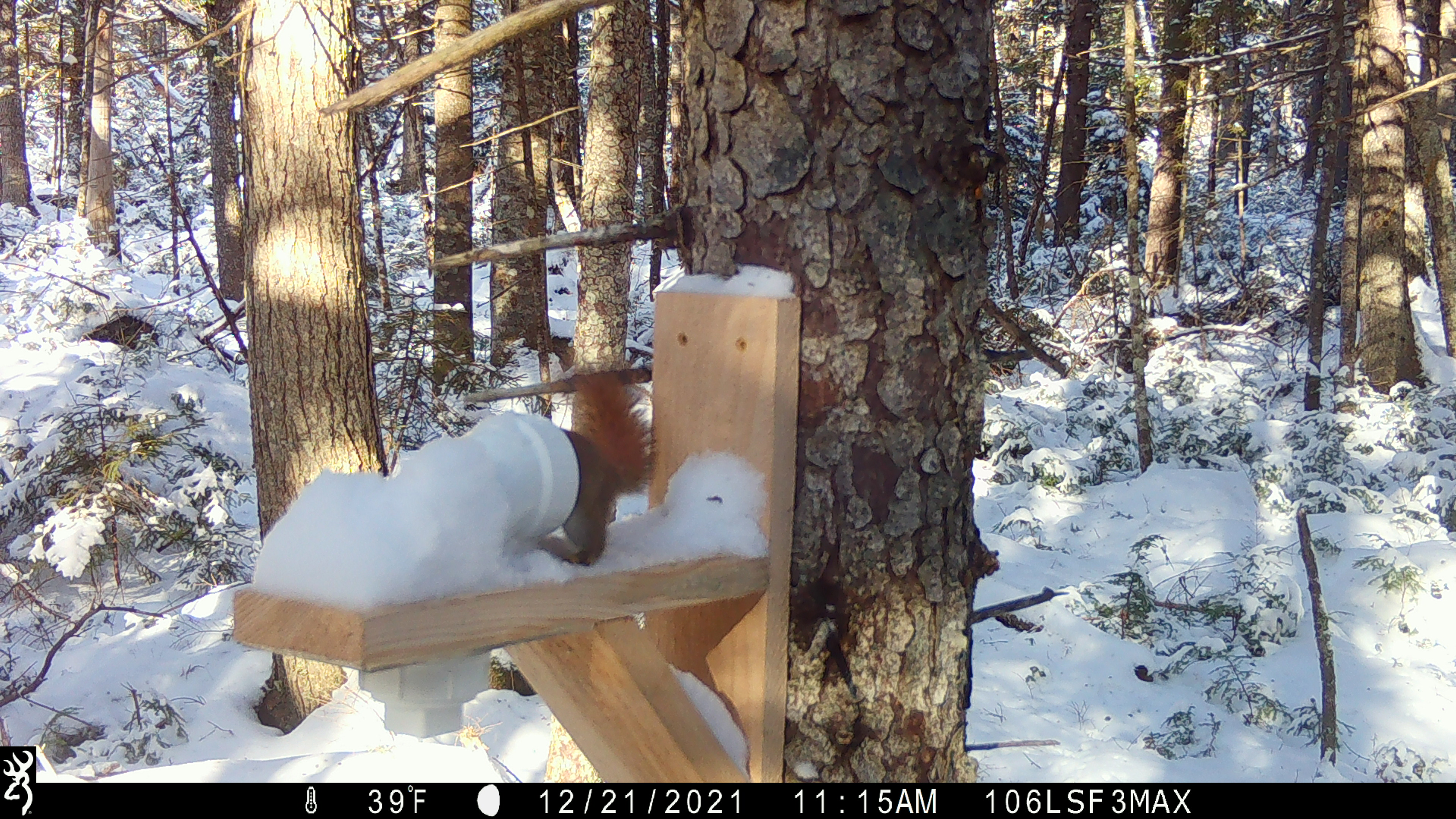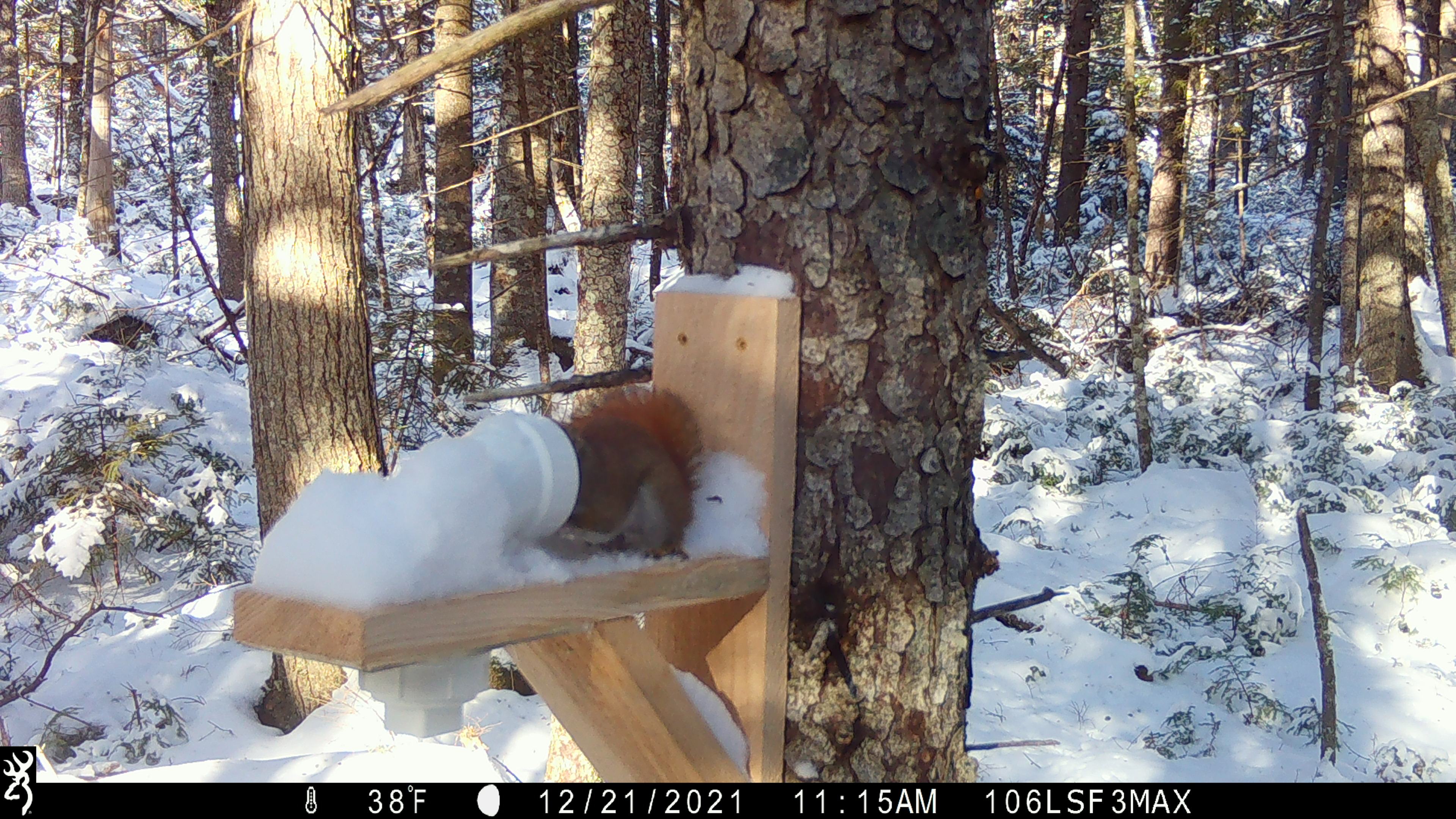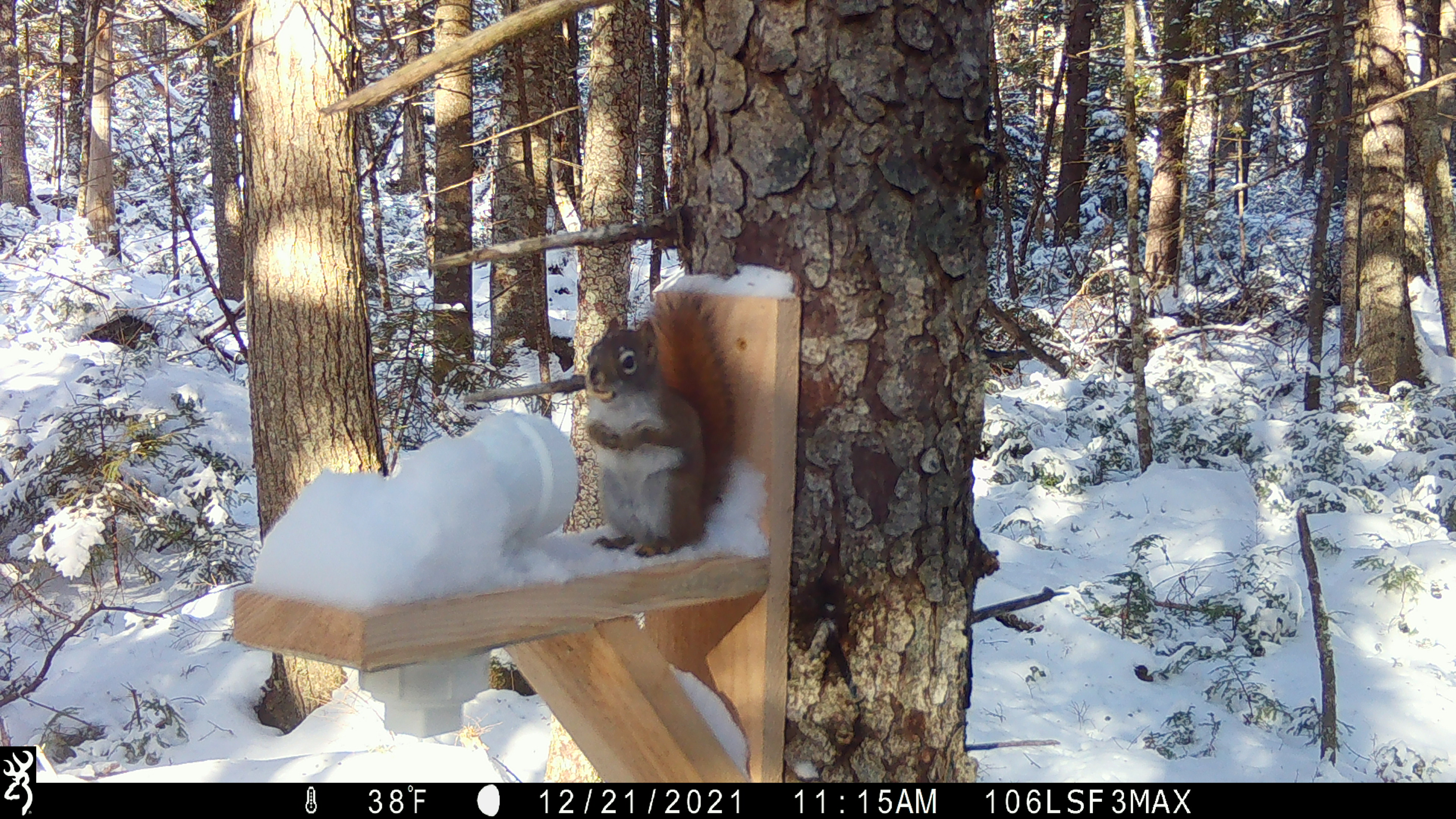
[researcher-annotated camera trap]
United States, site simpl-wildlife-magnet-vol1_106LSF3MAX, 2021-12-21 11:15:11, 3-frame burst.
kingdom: Animalia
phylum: Chordata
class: Mammalia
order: Rodentia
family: Sciuridae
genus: Tamiasciurus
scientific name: Tamiasciurus hudsonicus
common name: red squirrel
Red squirrel (Tamiasciurus hudsonicus).